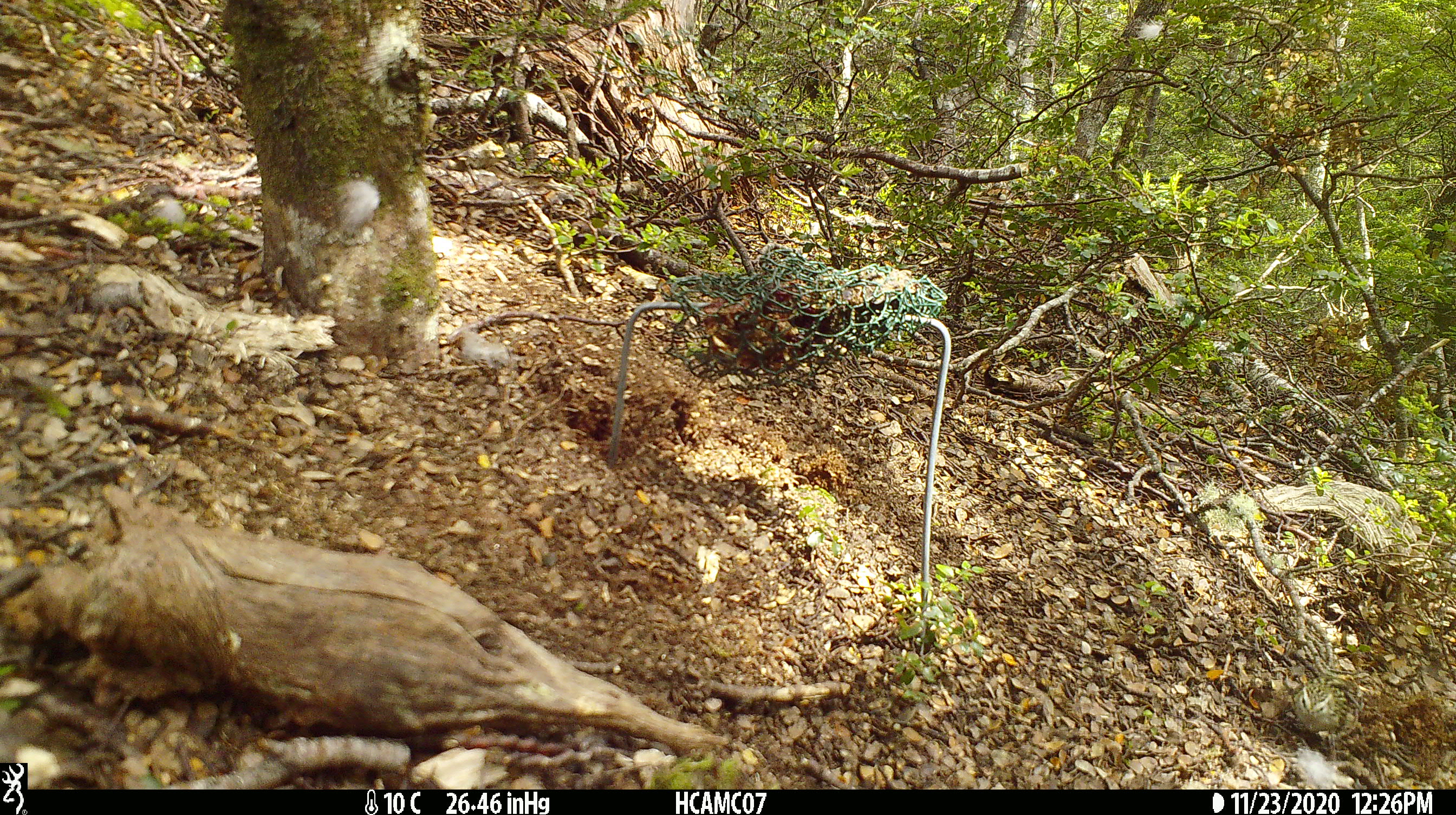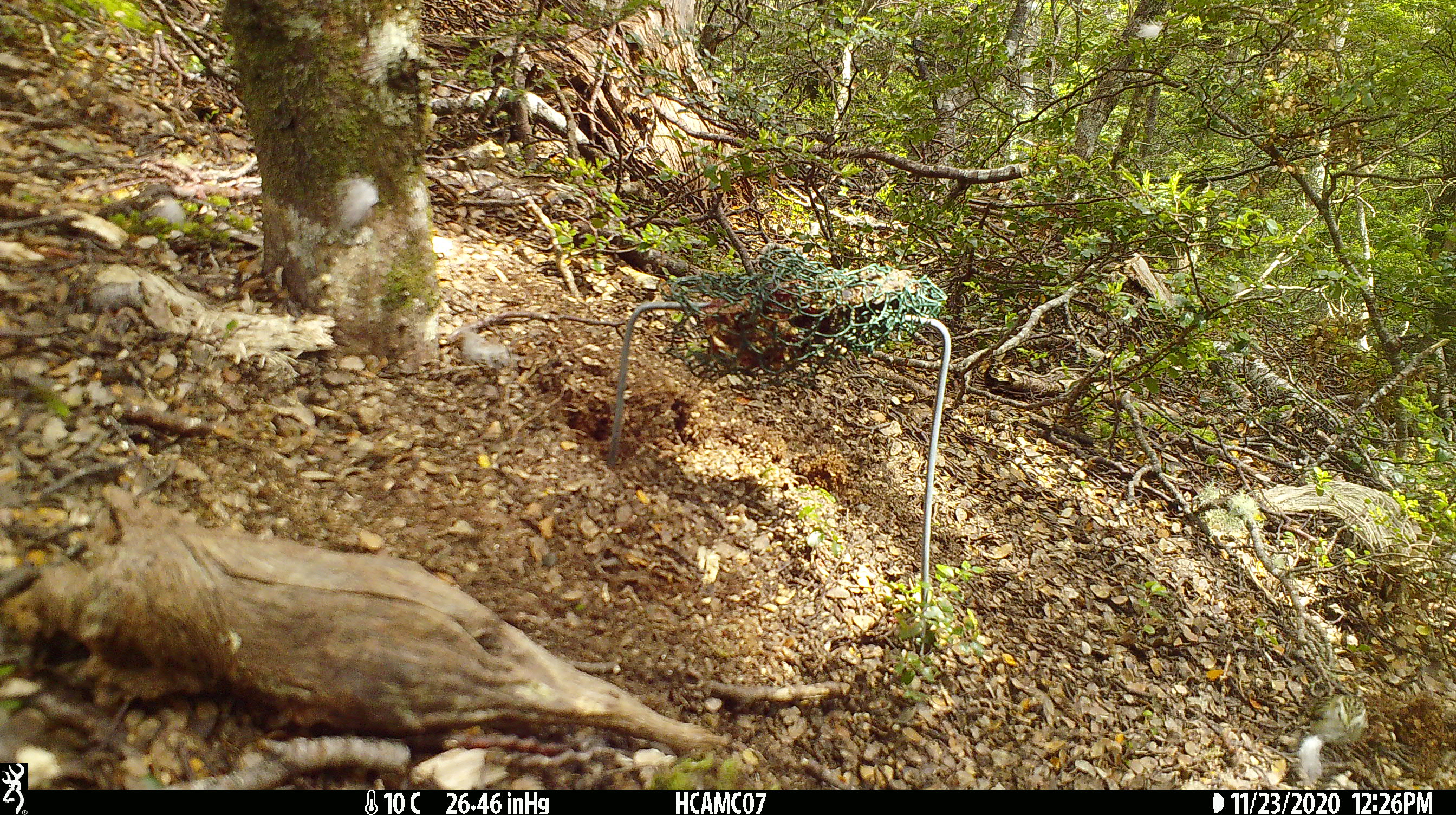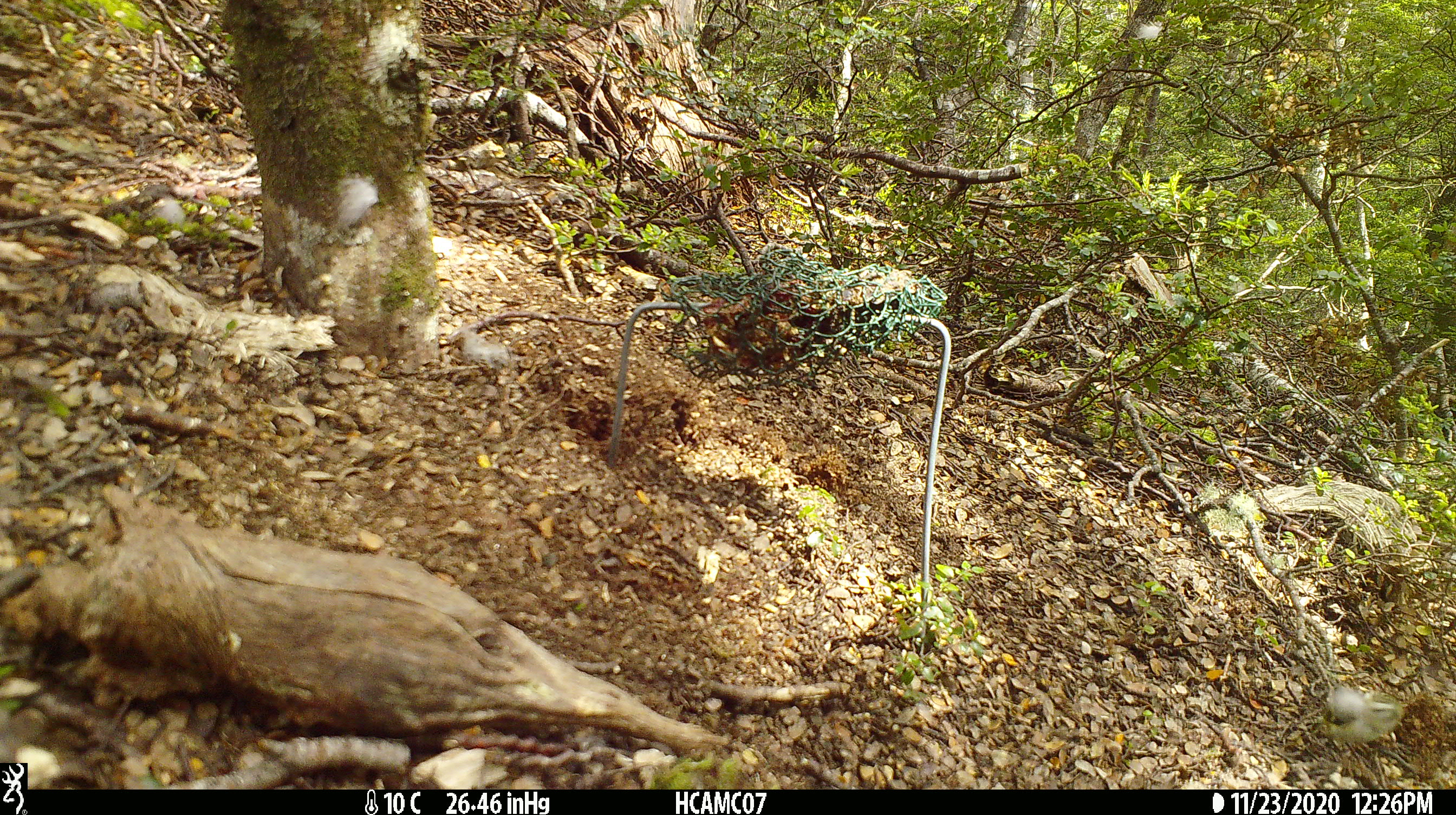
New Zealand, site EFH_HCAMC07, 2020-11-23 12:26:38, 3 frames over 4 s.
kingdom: Animalia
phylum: Chordata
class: Aves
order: Passeriformes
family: Acanthisittidae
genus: Acanthisitta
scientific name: Acanthisitta chloris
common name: rifleman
Rifleman (Acanthisitta chloris).